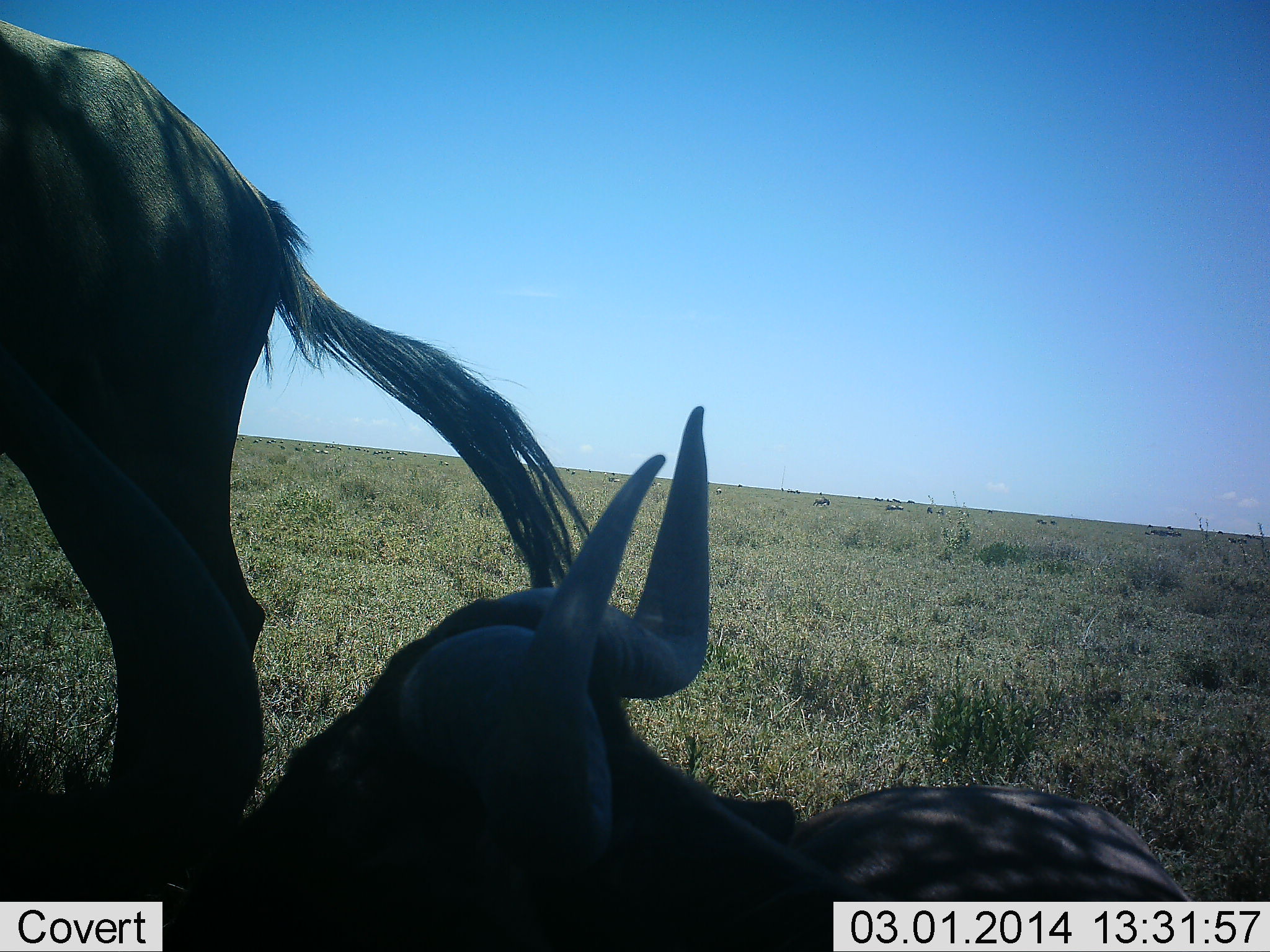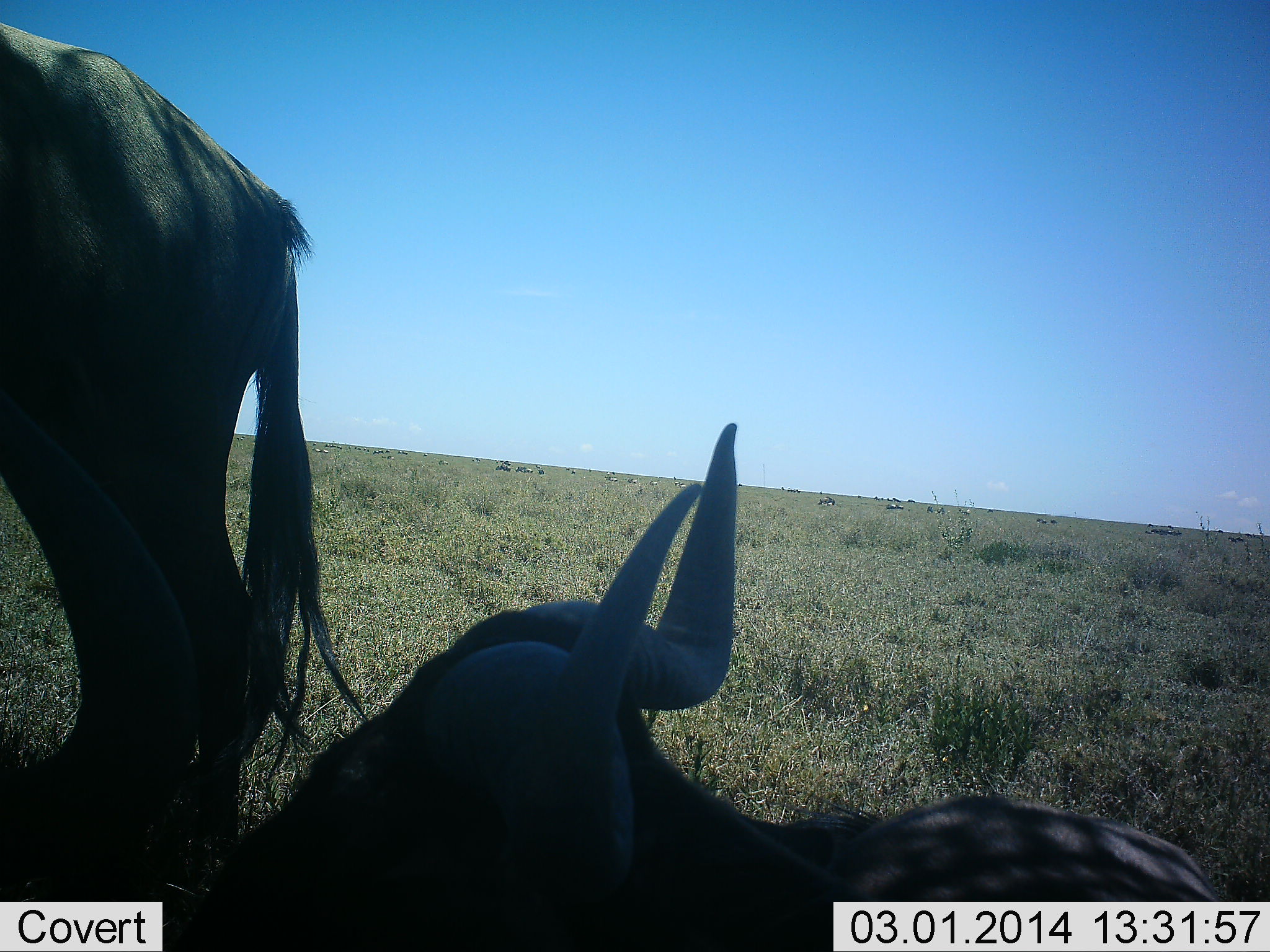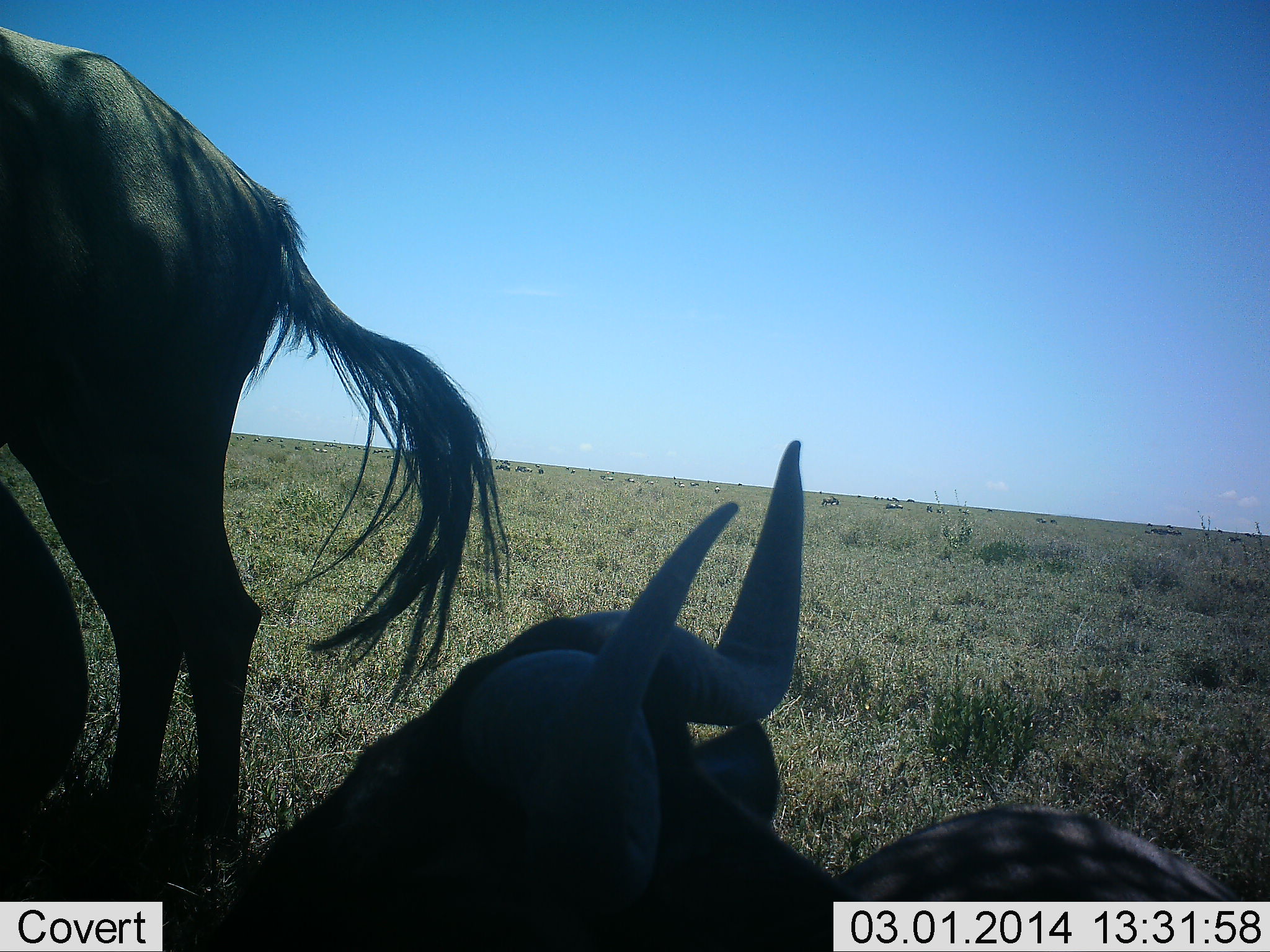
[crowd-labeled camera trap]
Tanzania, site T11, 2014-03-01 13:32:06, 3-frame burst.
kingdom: Animalia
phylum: Chordata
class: Mammalia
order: Artiodactyla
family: Bovidae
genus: Connochaetes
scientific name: Connochaetes taurinus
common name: blue wildebeest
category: wildebeest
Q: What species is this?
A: Wildebeest (blue wildebeest) (Connochaetes taurinus).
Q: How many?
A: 2.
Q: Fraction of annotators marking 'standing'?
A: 90%.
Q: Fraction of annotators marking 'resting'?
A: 100%.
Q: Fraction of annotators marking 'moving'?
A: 0%.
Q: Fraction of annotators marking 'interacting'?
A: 0%.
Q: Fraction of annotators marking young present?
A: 0%.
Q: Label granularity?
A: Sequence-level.